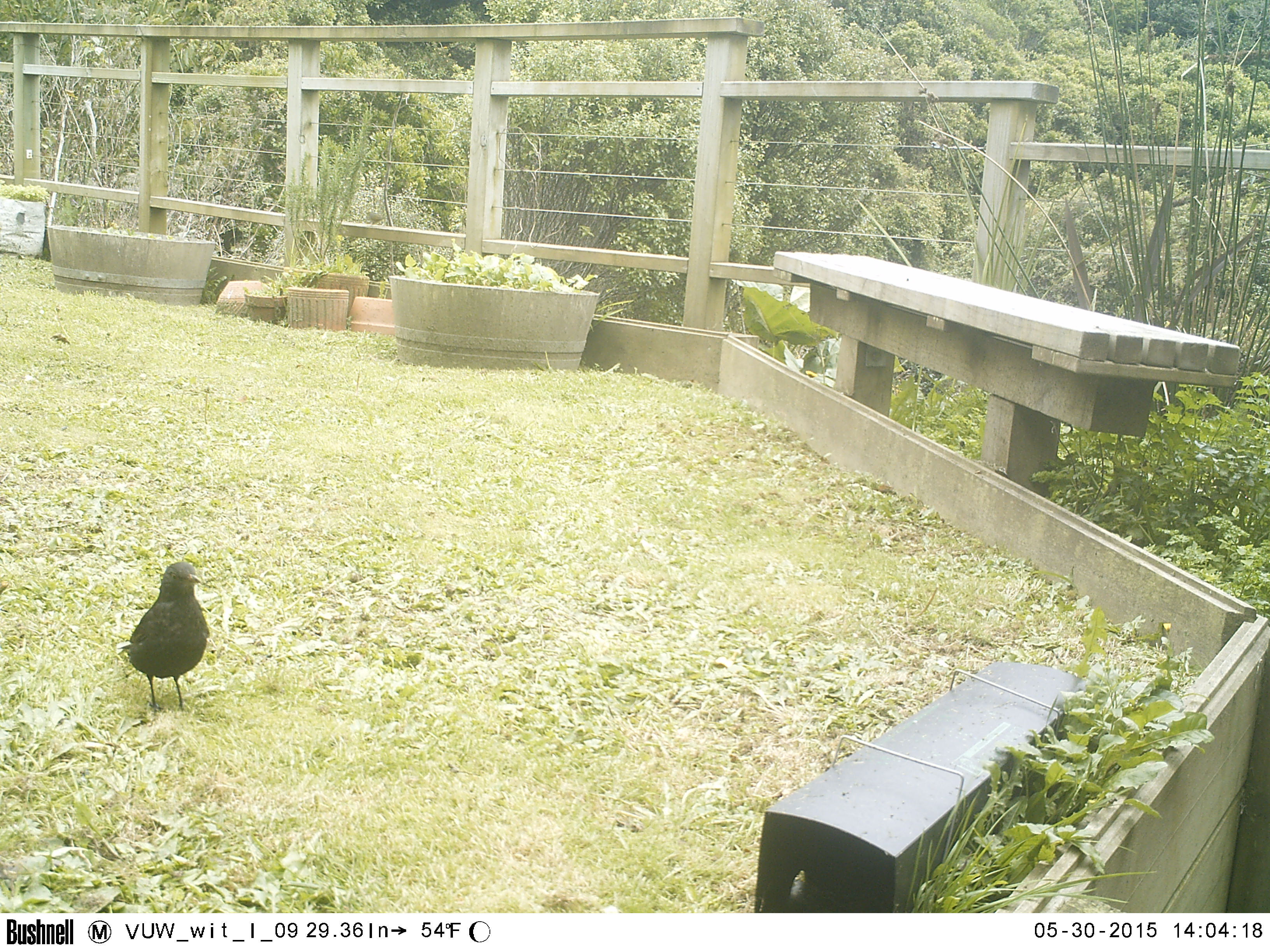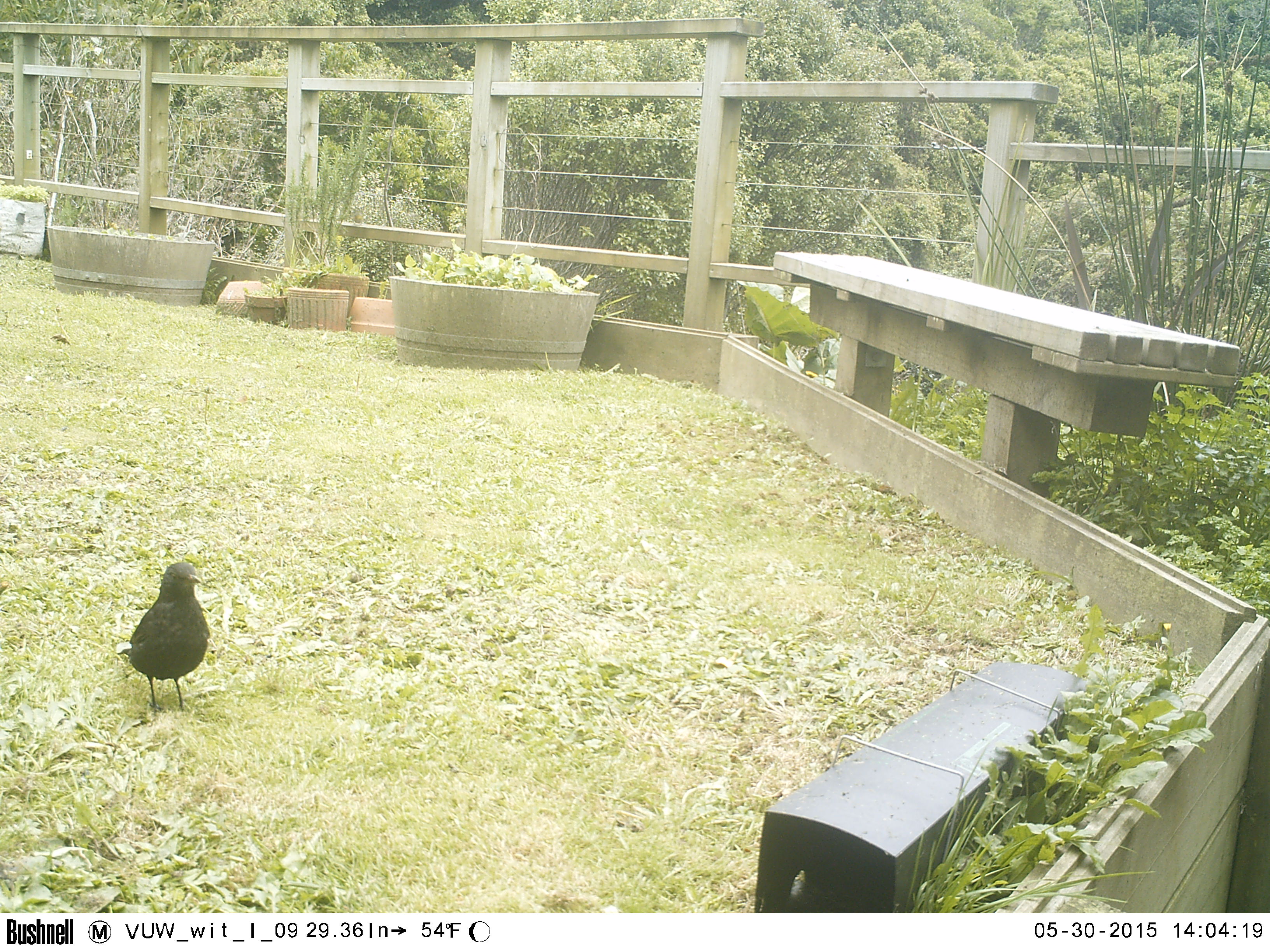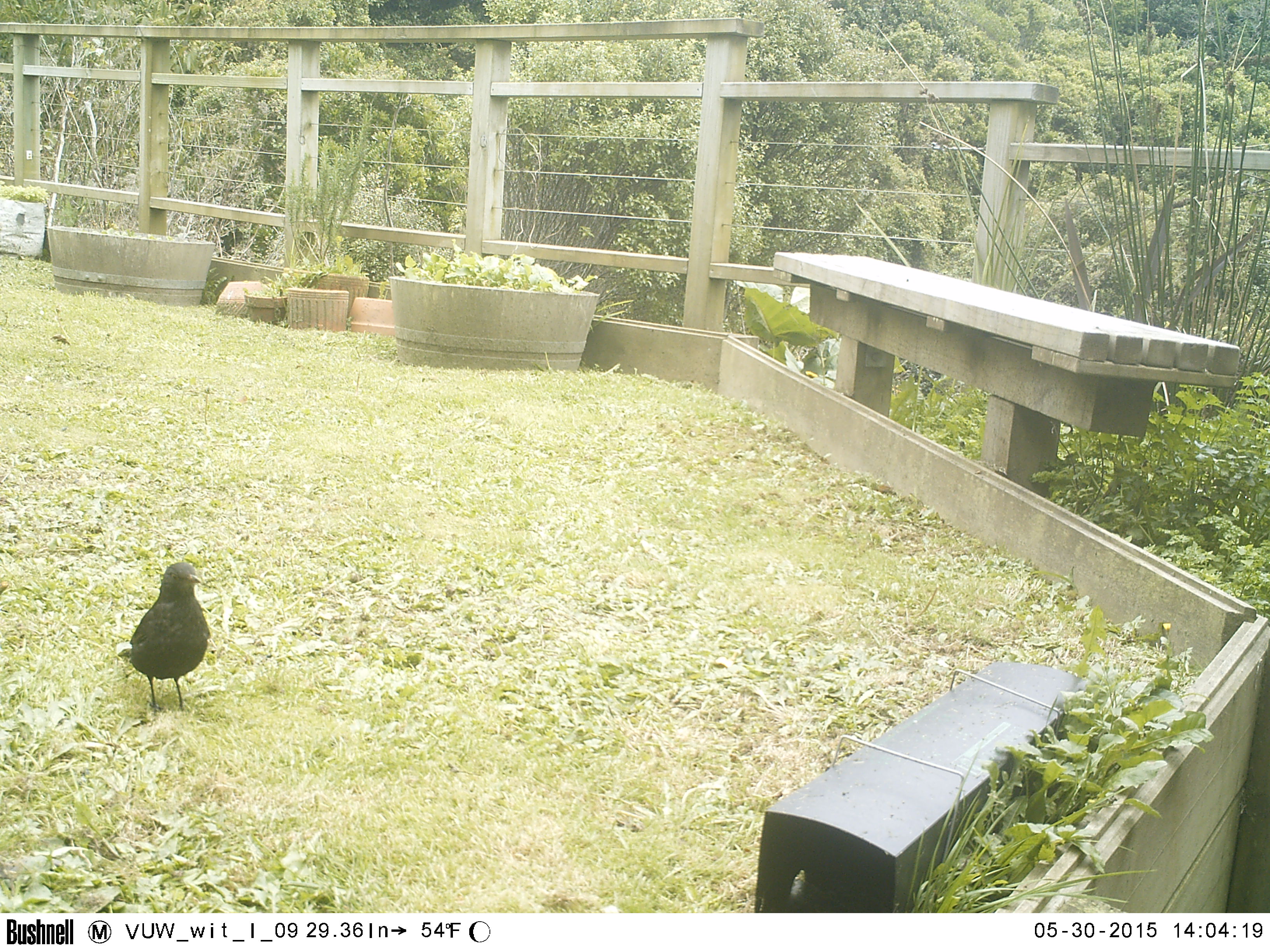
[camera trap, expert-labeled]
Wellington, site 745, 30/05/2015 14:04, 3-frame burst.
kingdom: Animalia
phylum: Chordata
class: Aves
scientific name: Aves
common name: bird